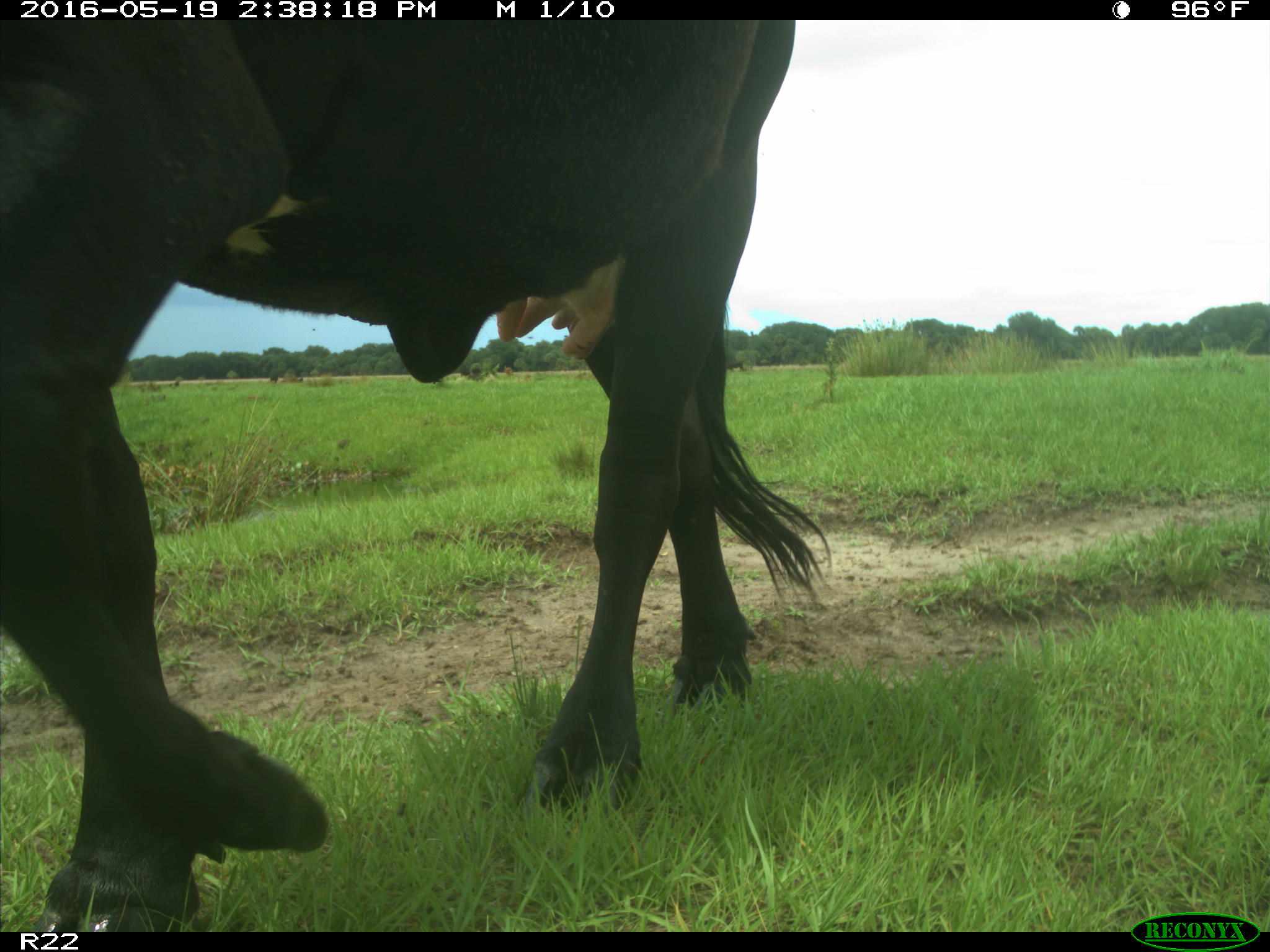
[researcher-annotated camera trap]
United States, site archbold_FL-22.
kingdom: Animalia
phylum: Chordata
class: Mammalia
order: Artiodactyla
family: Bovidae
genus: Bos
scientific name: Bos taurus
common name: domestic cow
Bos taurus (domestic cow).